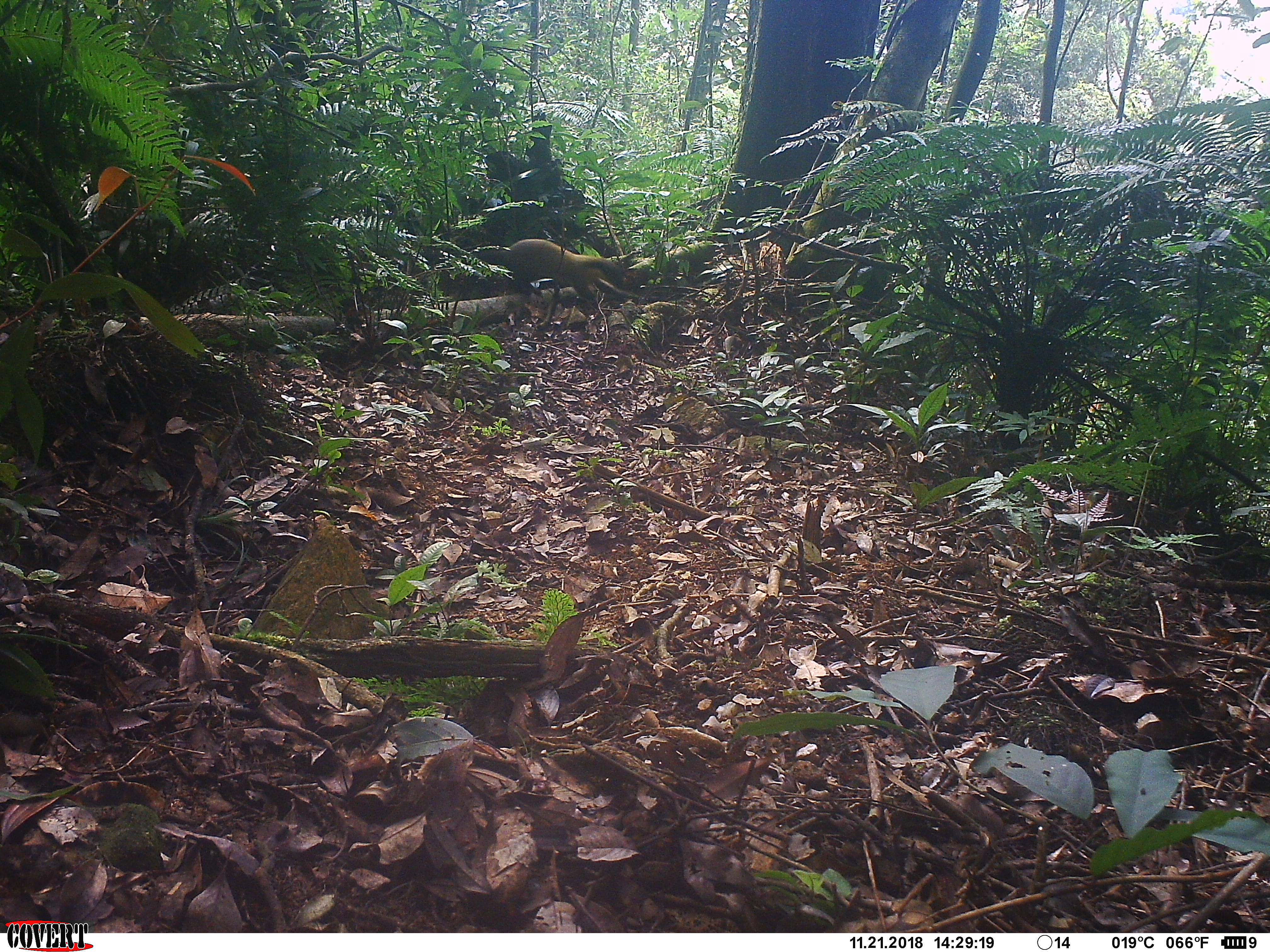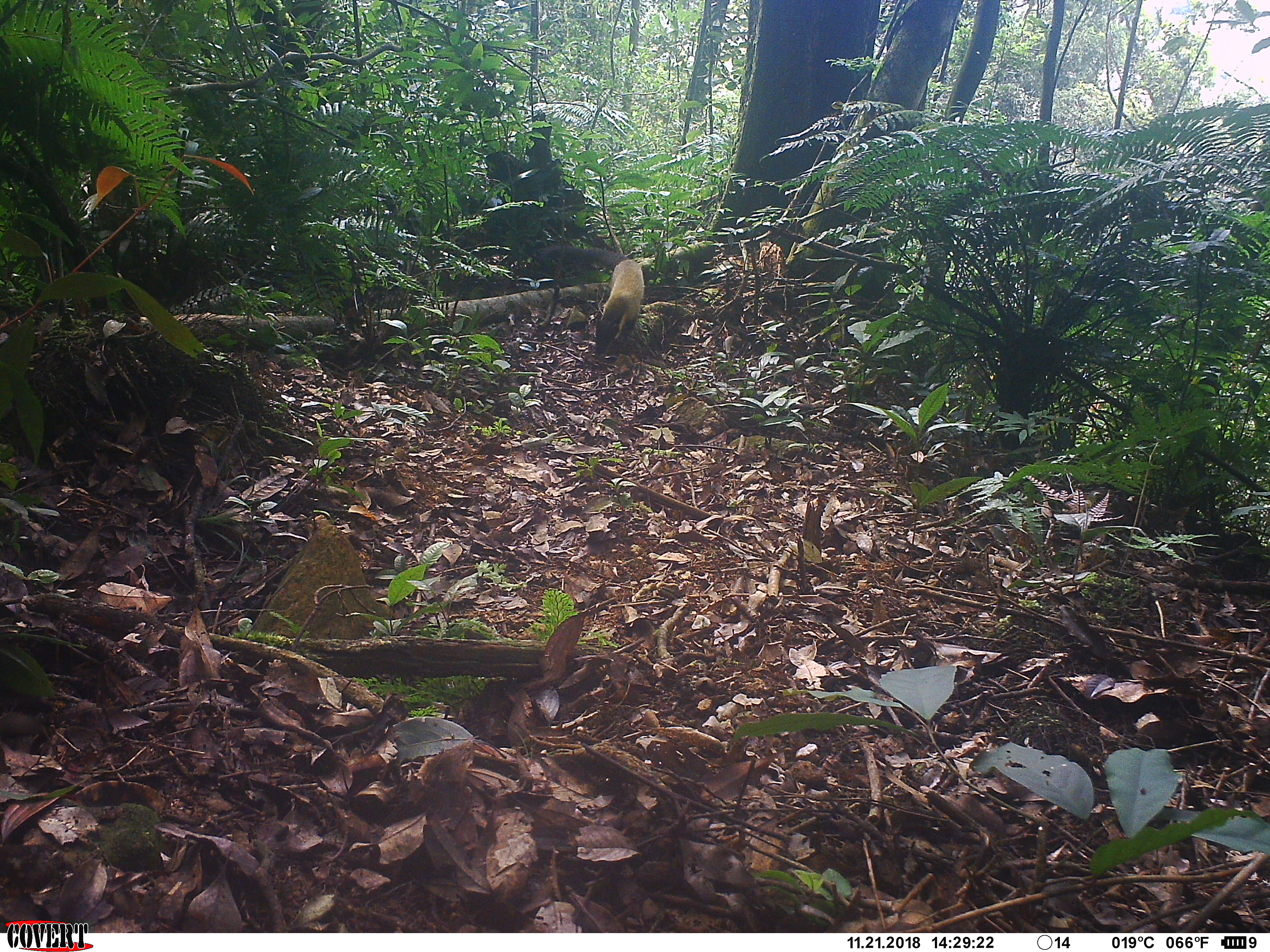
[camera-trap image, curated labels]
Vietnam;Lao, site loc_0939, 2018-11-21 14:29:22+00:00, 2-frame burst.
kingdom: Animalia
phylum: Chordata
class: Mammalia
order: Carnivora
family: Mustelidae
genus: Martes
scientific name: Martes flavigula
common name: yellow-throated marten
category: yellow throated marten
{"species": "yellow throated marten (yellow-throated marten) (Martes flavigula)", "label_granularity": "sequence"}